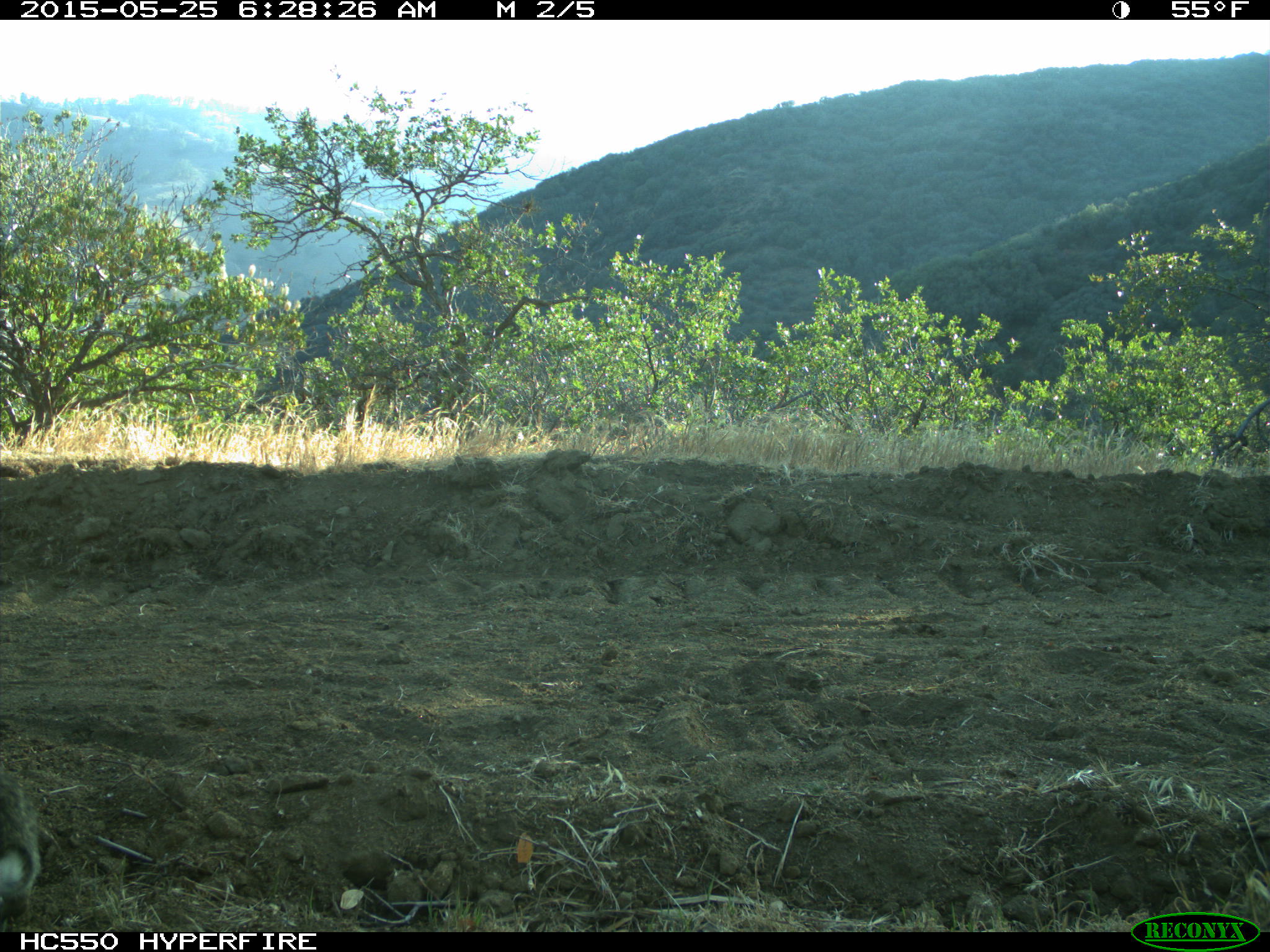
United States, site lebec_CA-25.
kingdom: Animalia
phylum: Chordata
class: Mammalia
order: Lagomorpha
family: Leporidae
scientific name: Leporidae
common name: rabbits and hares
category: unidentified rabbit